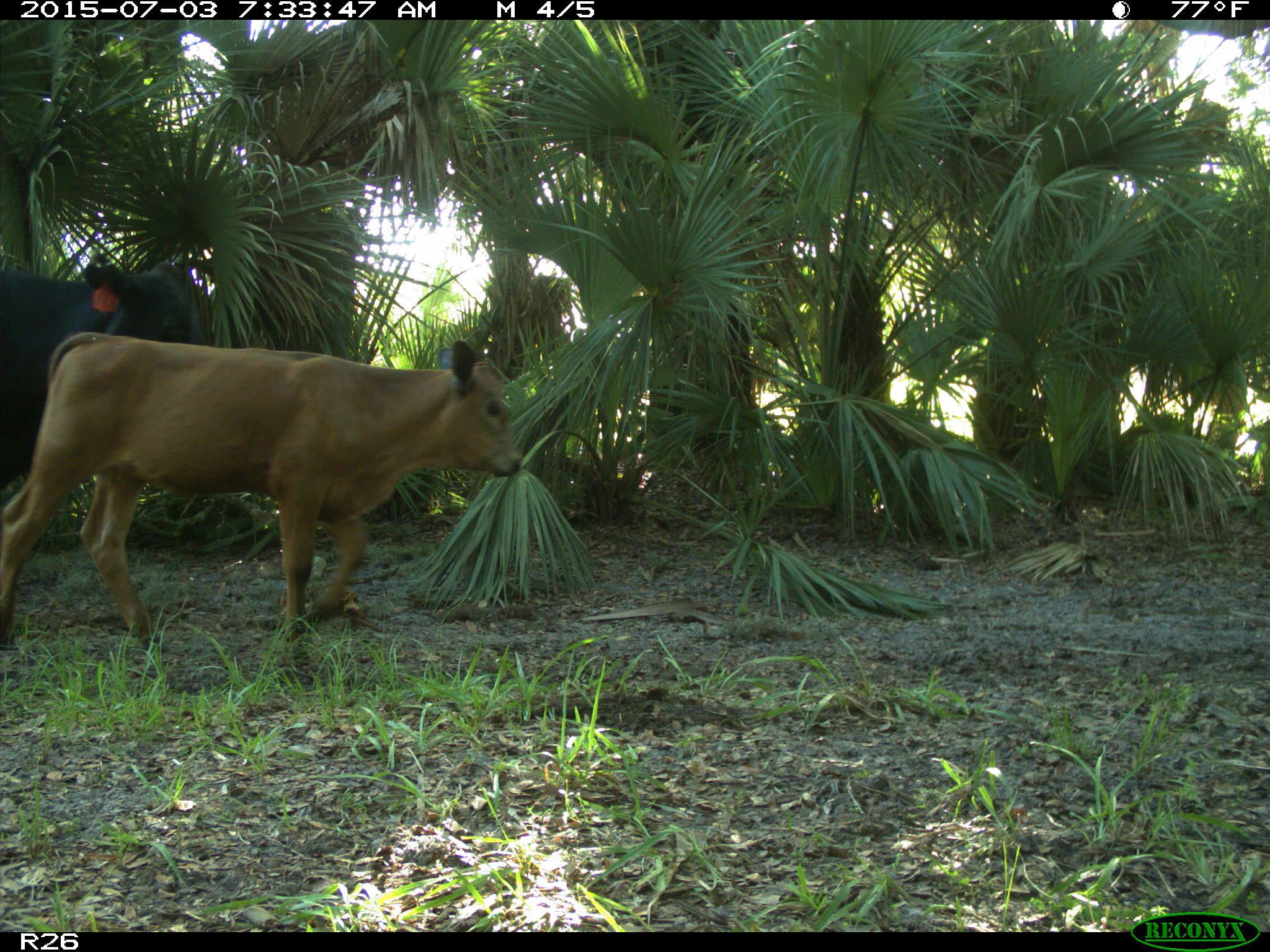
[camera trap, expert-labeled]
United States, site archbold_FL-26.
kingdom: Animalia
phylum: Chordata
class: Mammalia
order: Artiodactyla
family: Bovidae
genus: Bos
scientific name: Bos taurus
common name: domestic cow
Bos taurus (domestic cow).